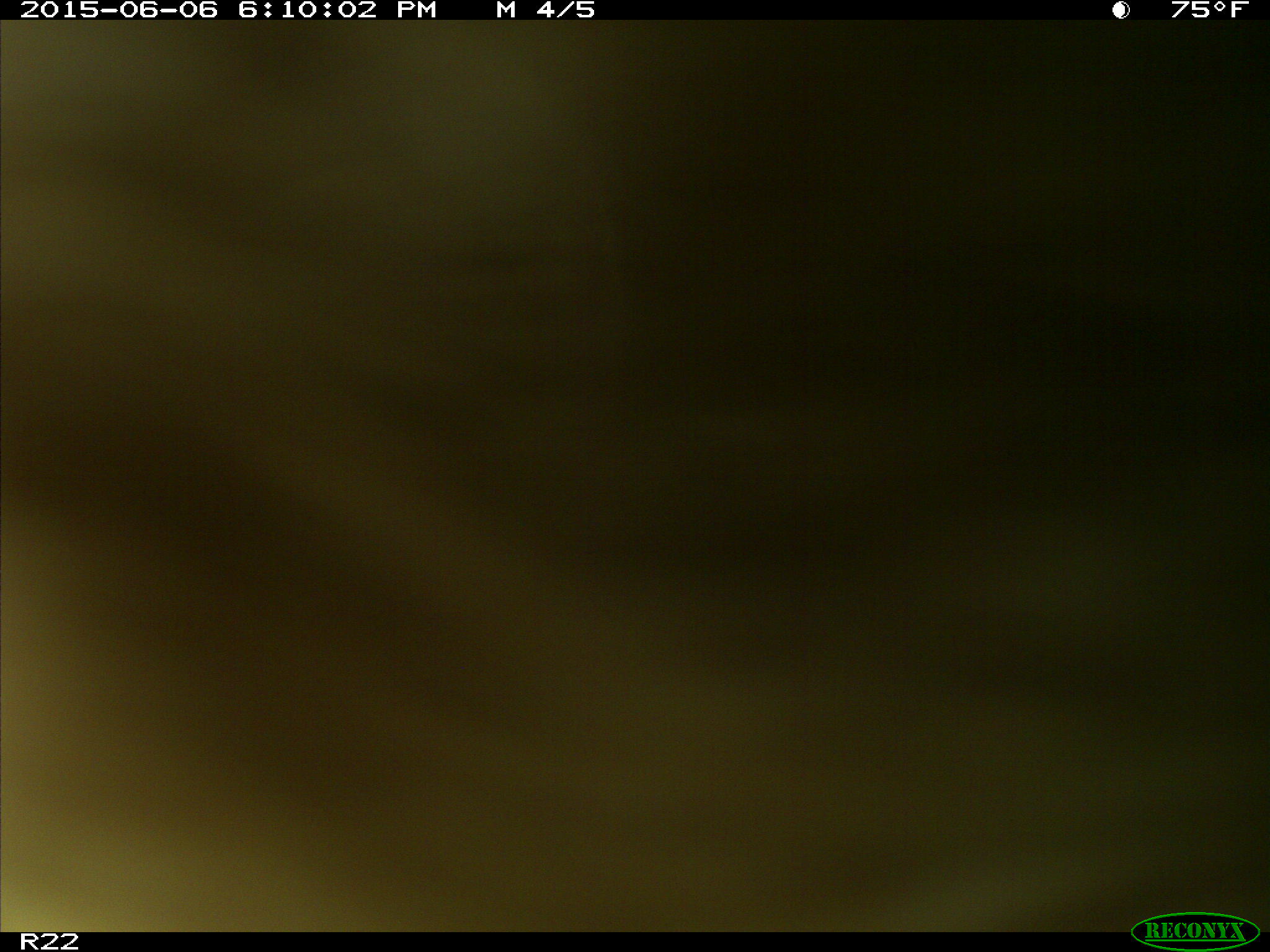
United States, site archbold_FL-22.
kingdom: Animalia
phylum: Chordata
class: Mammalia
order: Artiodactyla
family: Suidae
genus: Sus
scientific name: Sus scrofa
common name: wild boar